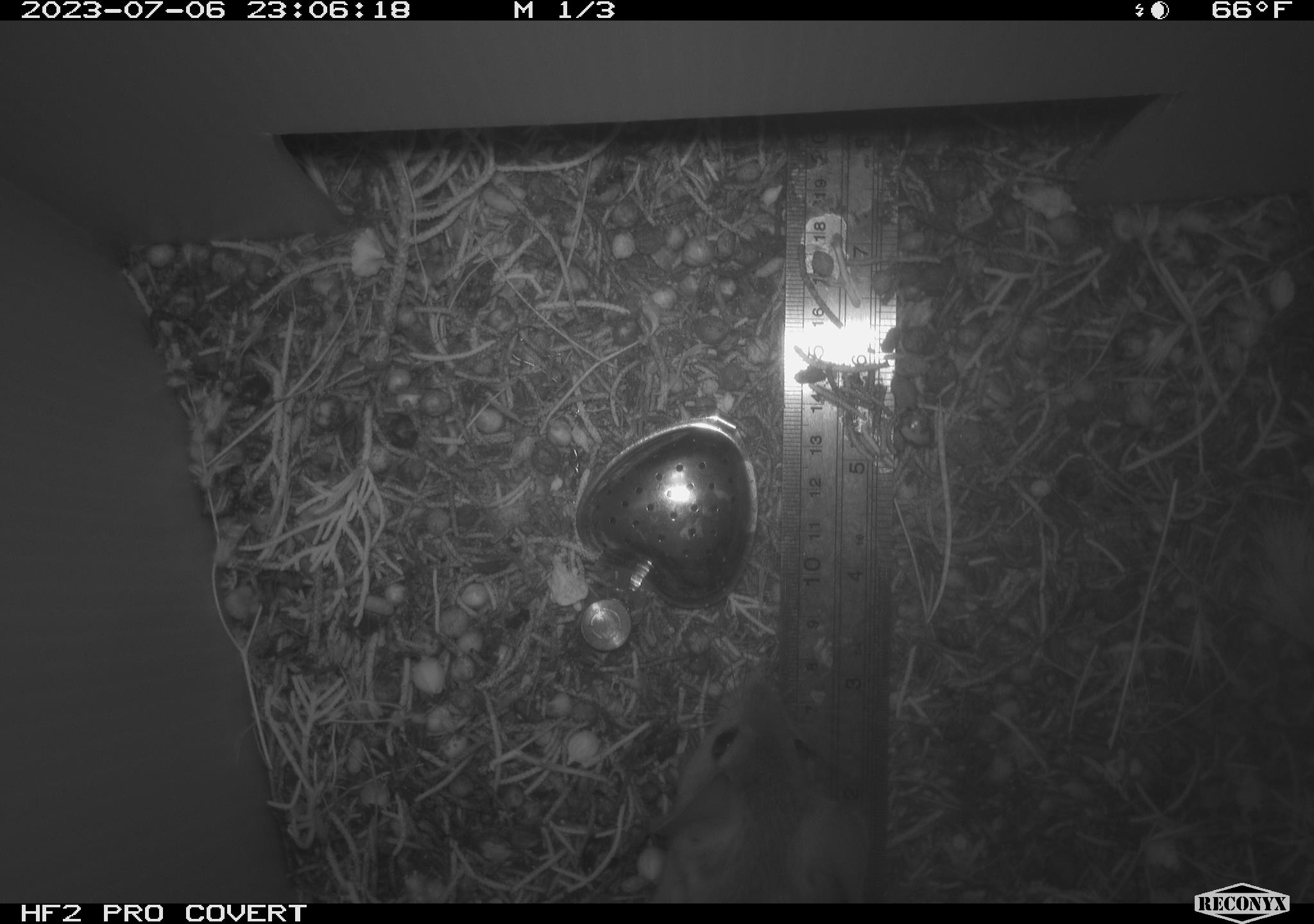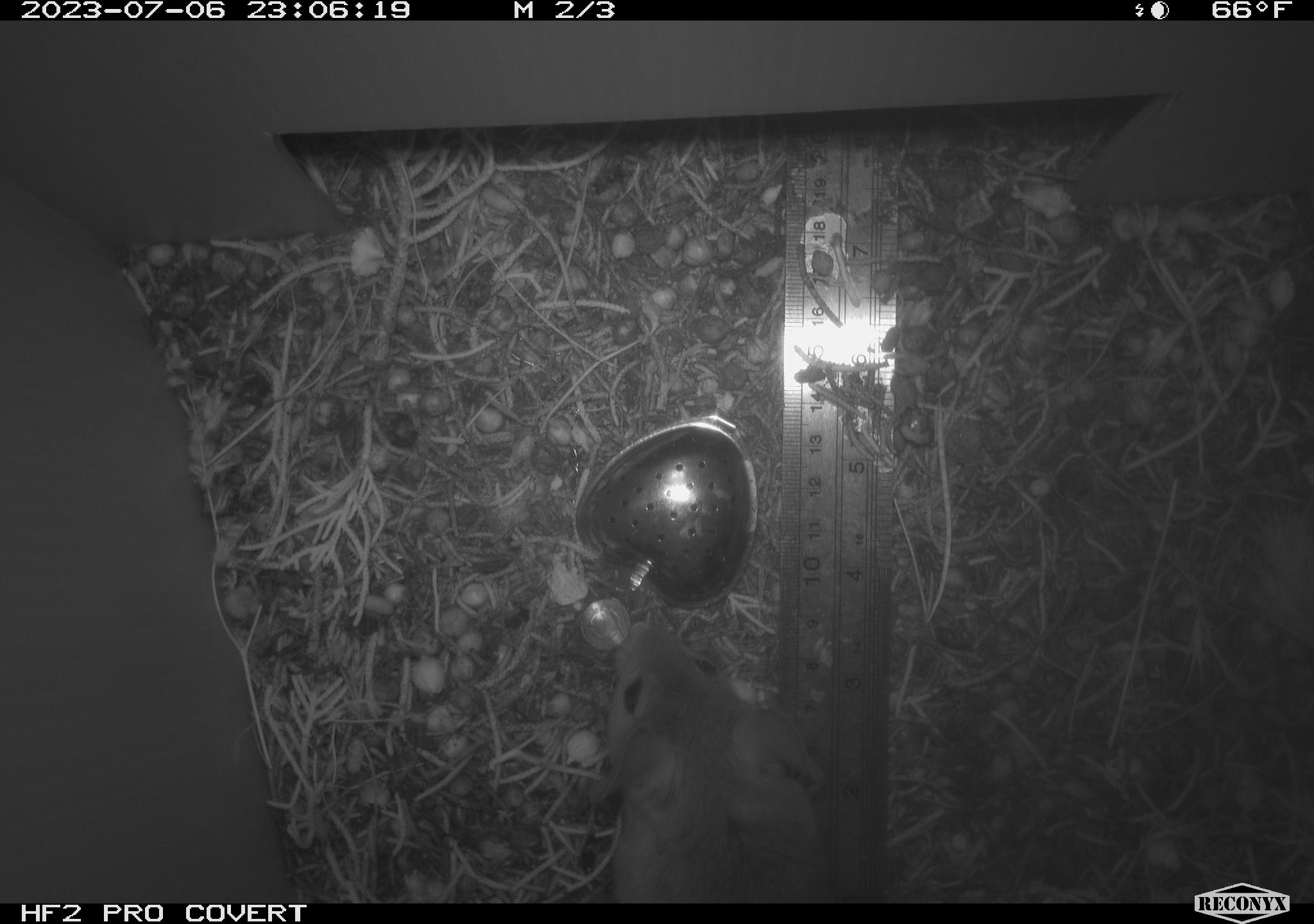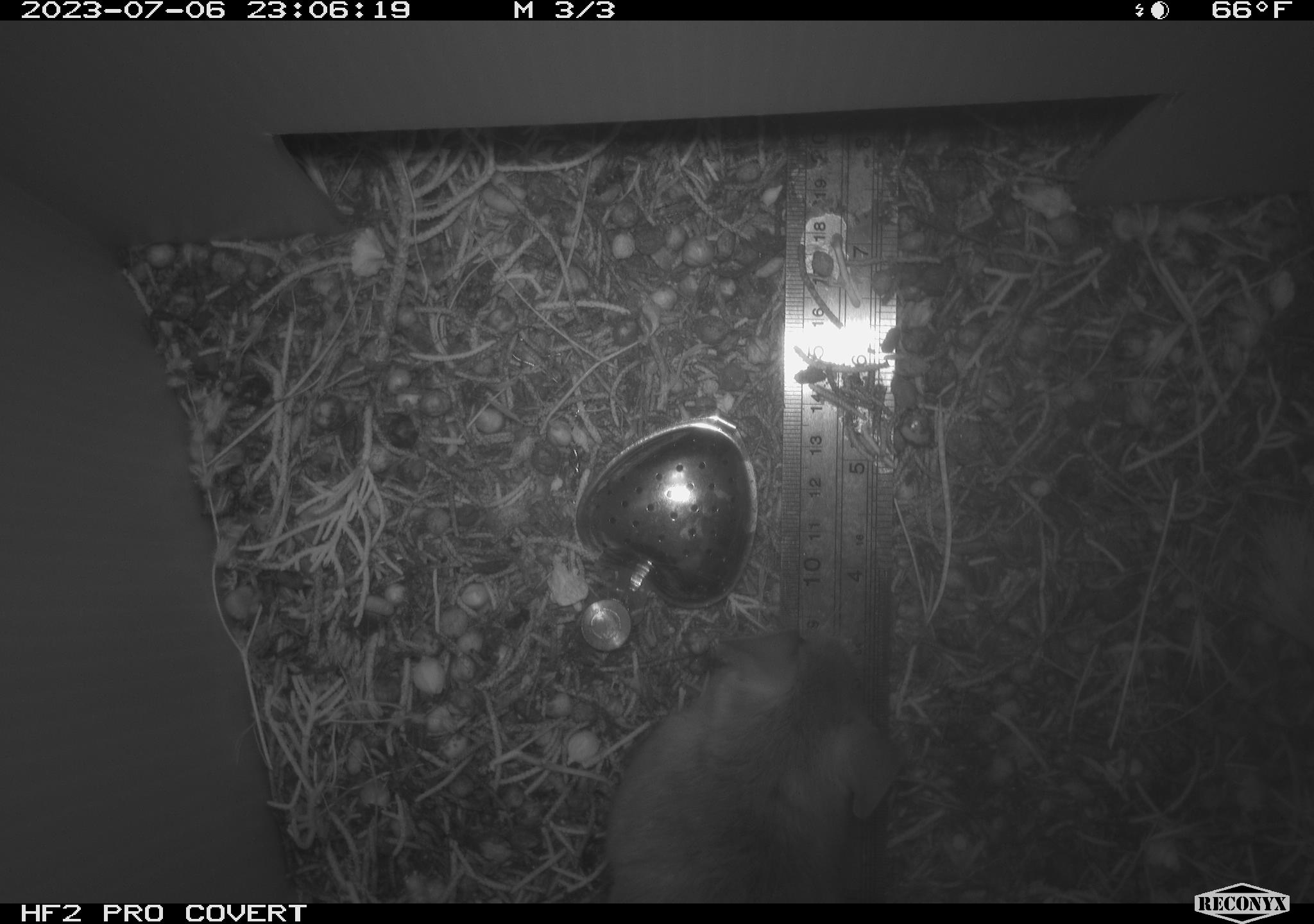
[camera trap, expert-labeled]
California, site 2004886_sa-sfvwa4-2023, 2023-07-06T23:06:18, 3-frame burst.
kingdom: Animalia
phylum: Chordata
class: Mammalia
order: Rodentia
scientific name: Rodentia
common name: mouse species